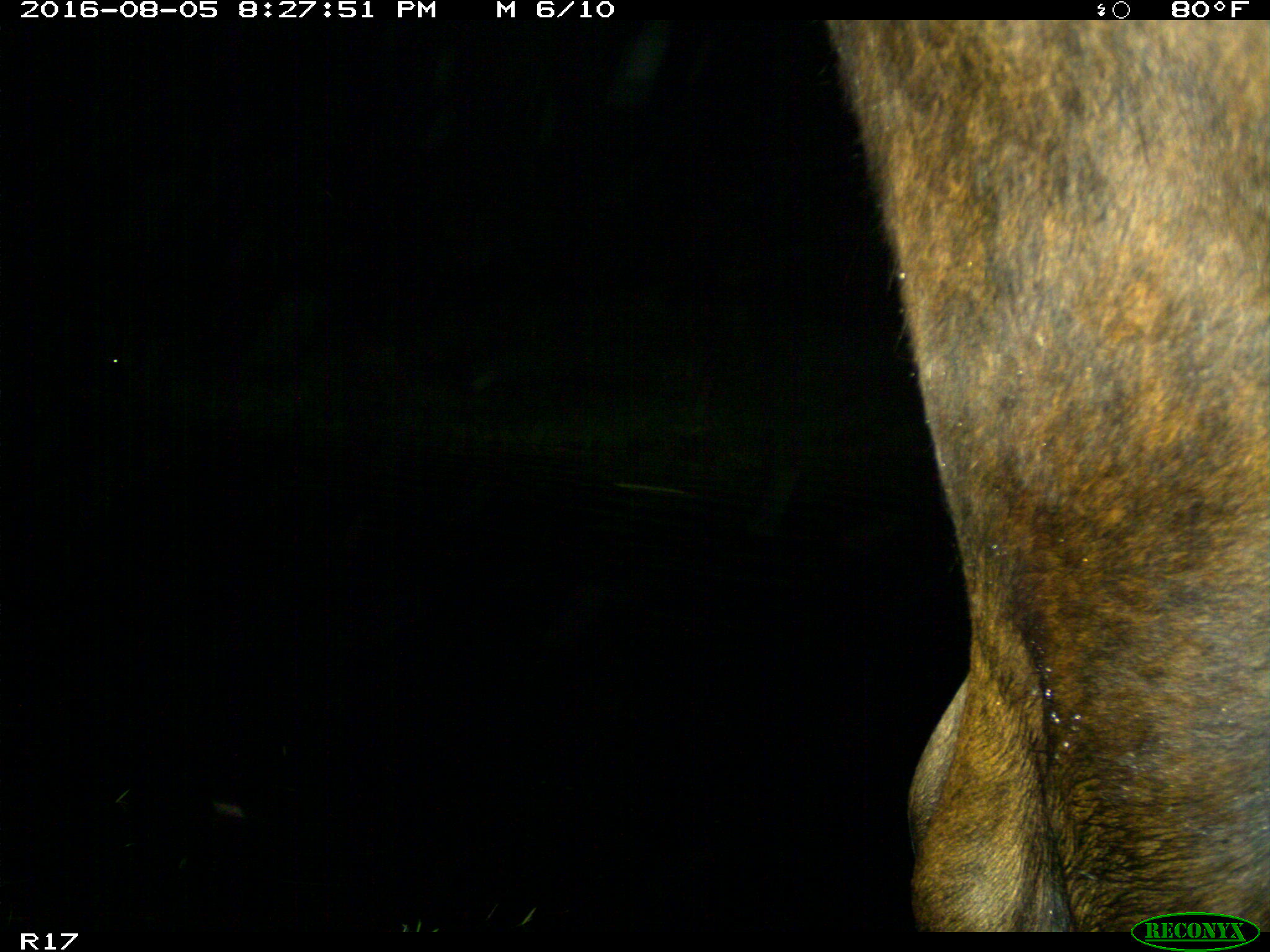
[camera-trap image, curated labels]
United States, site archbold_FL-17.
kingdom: Animalia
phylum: Chordata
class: Mammalia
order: Artiodactyla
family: Bovidae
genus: Bos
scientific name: Bos taurus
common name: domestic cow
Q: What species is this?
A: Bos taurus (domestic cow).